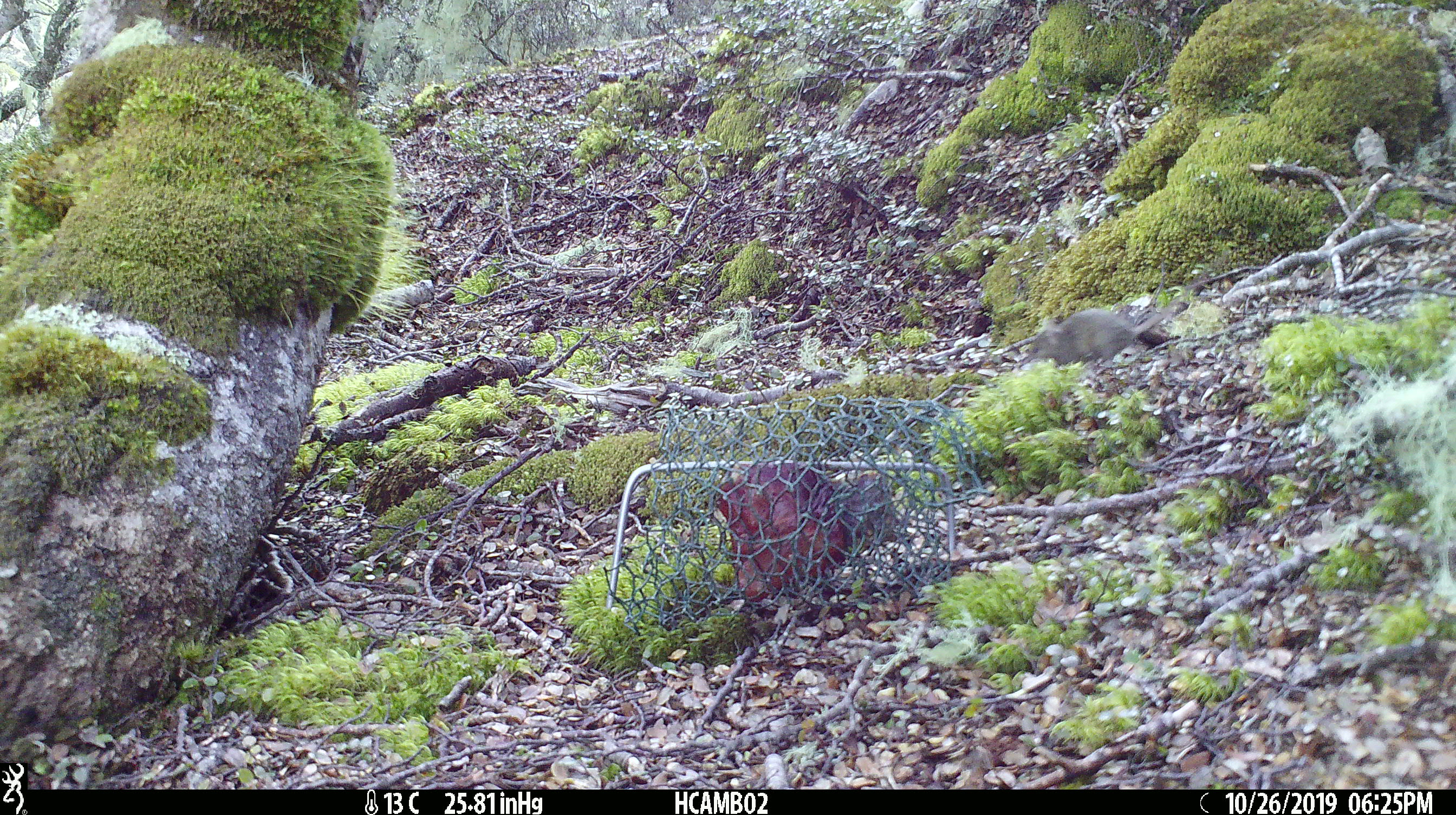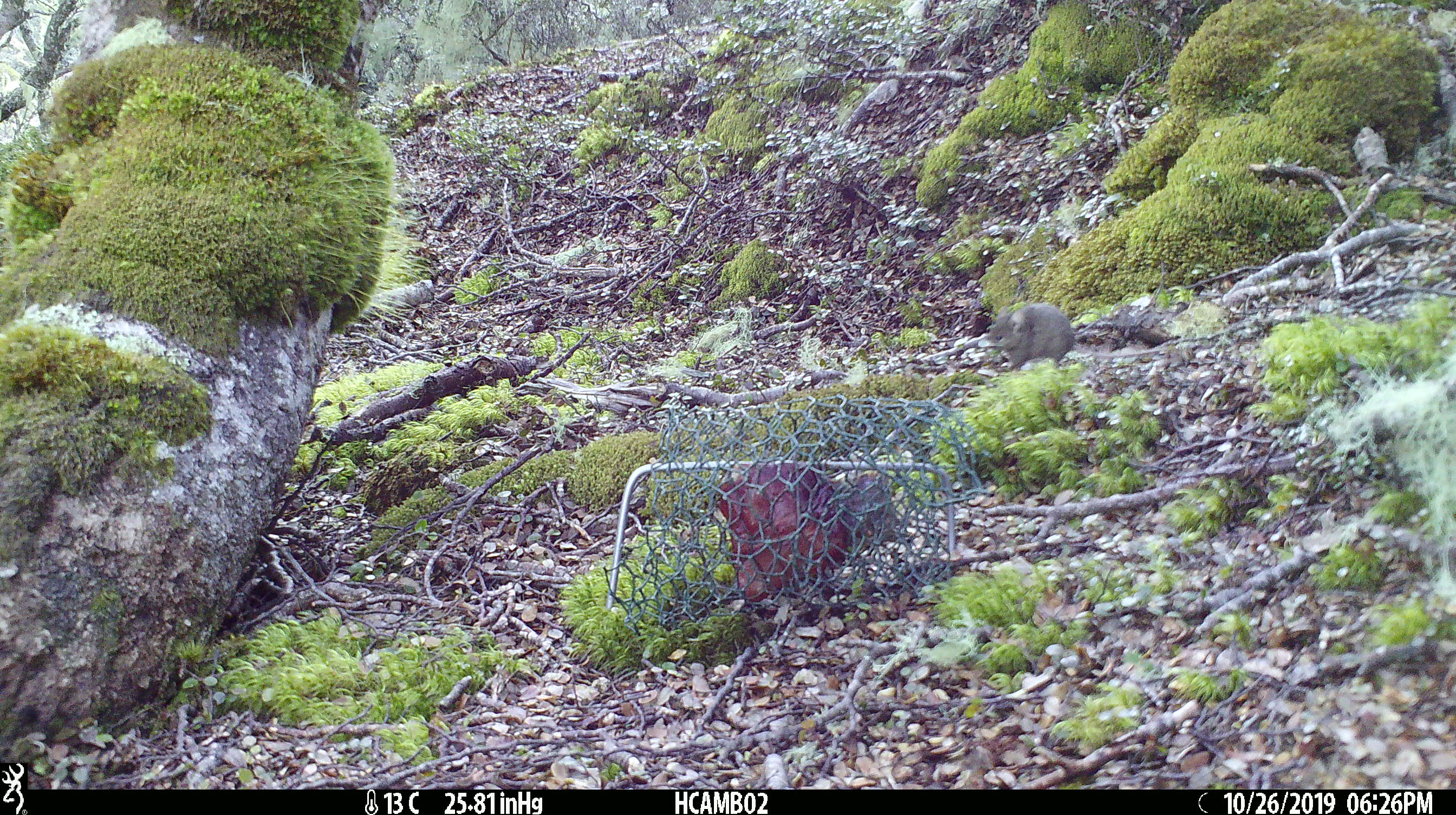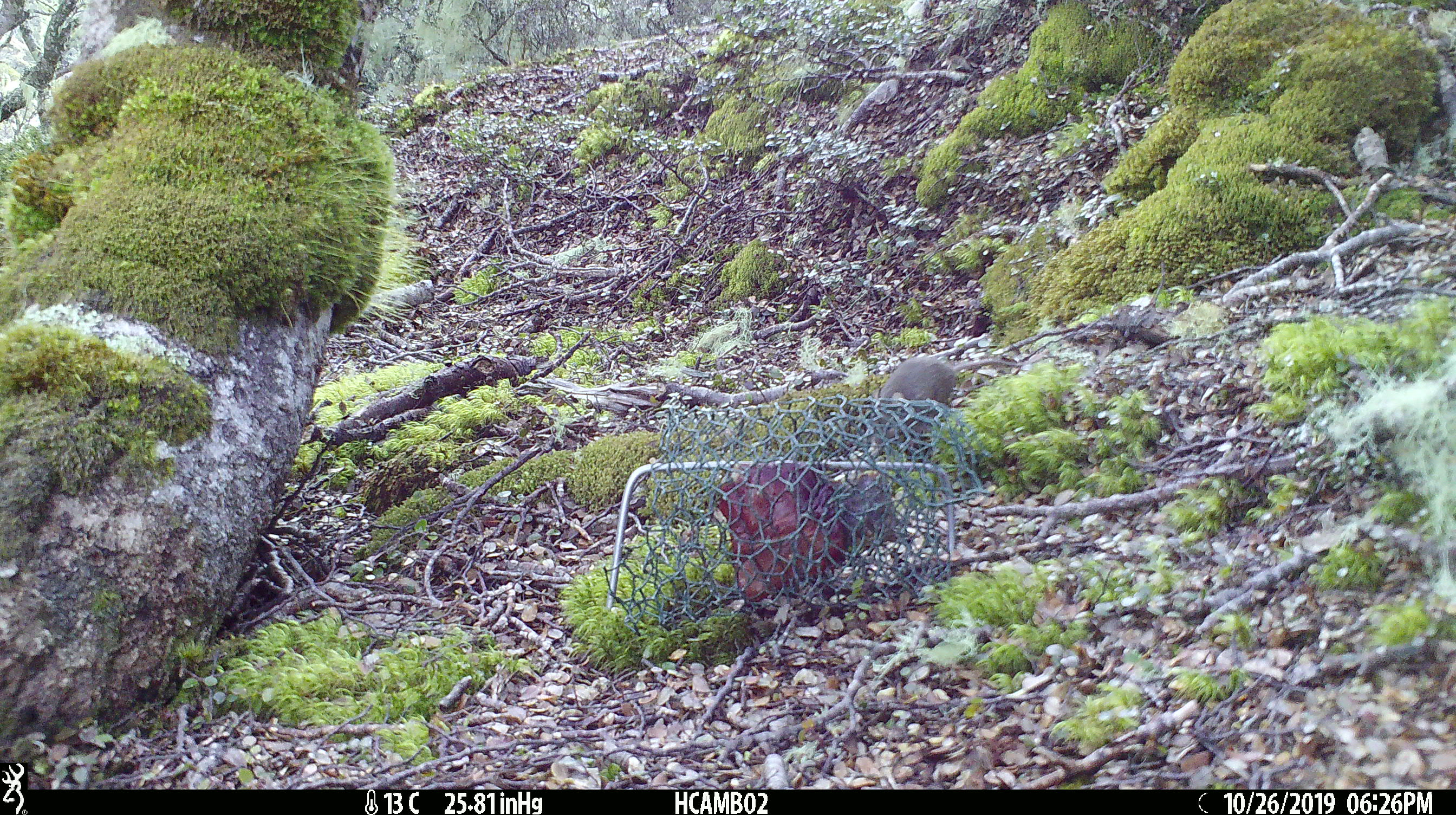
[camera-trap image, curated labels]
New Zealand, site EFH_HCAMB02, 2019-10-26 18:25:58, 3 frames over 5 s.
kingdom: Animalia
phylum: Chordata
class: Mammalia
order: Rodentia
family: Muridae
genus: Mus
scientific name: Mus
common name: mouse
Mouse (Mus).